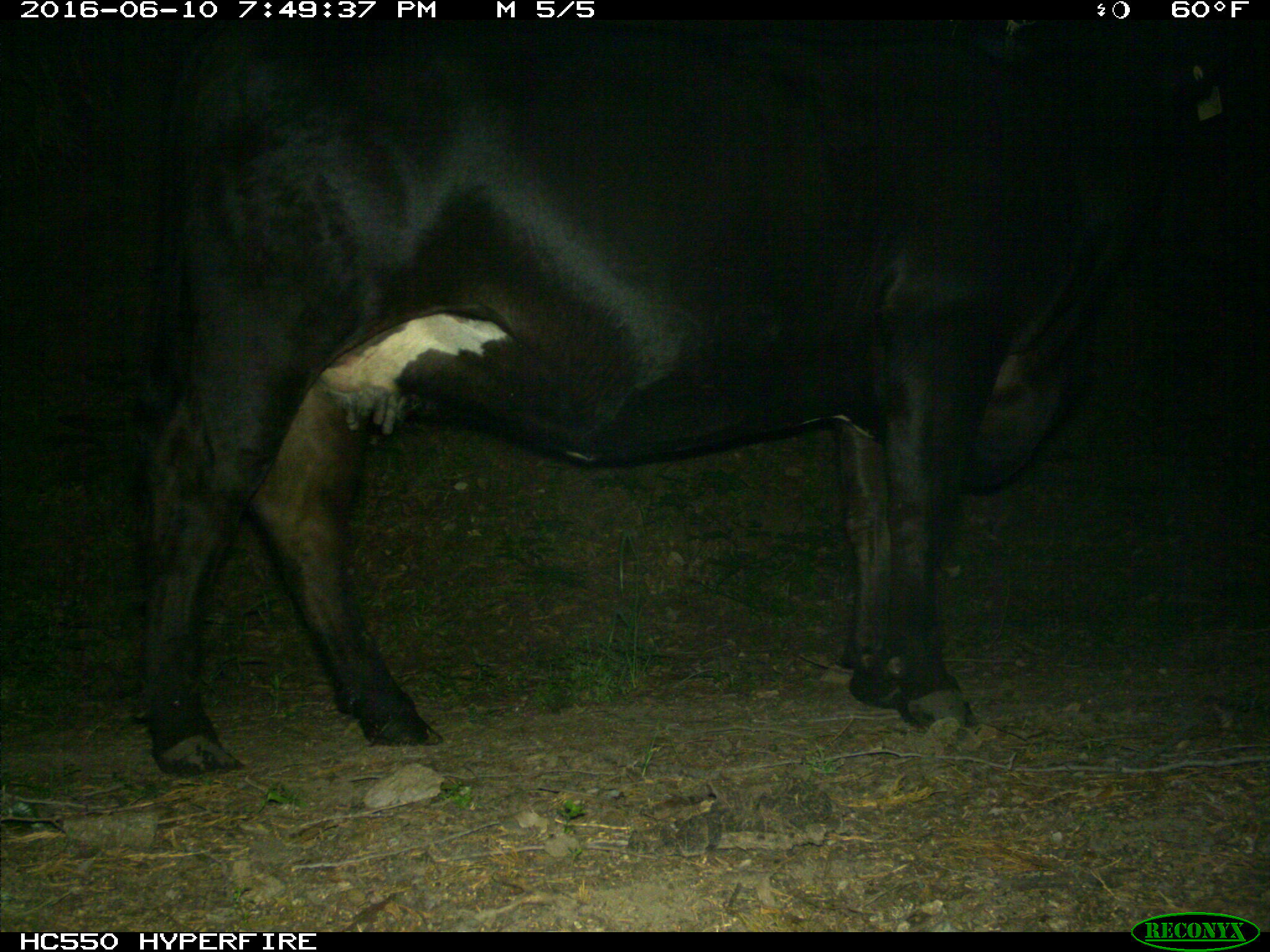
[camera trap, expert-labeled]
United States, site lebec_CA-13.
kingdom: Animalia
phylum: Chordata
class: Mammalia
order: Artiodactyla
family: Bovidae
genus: Bos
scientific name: Bos taurus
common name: domestic cow